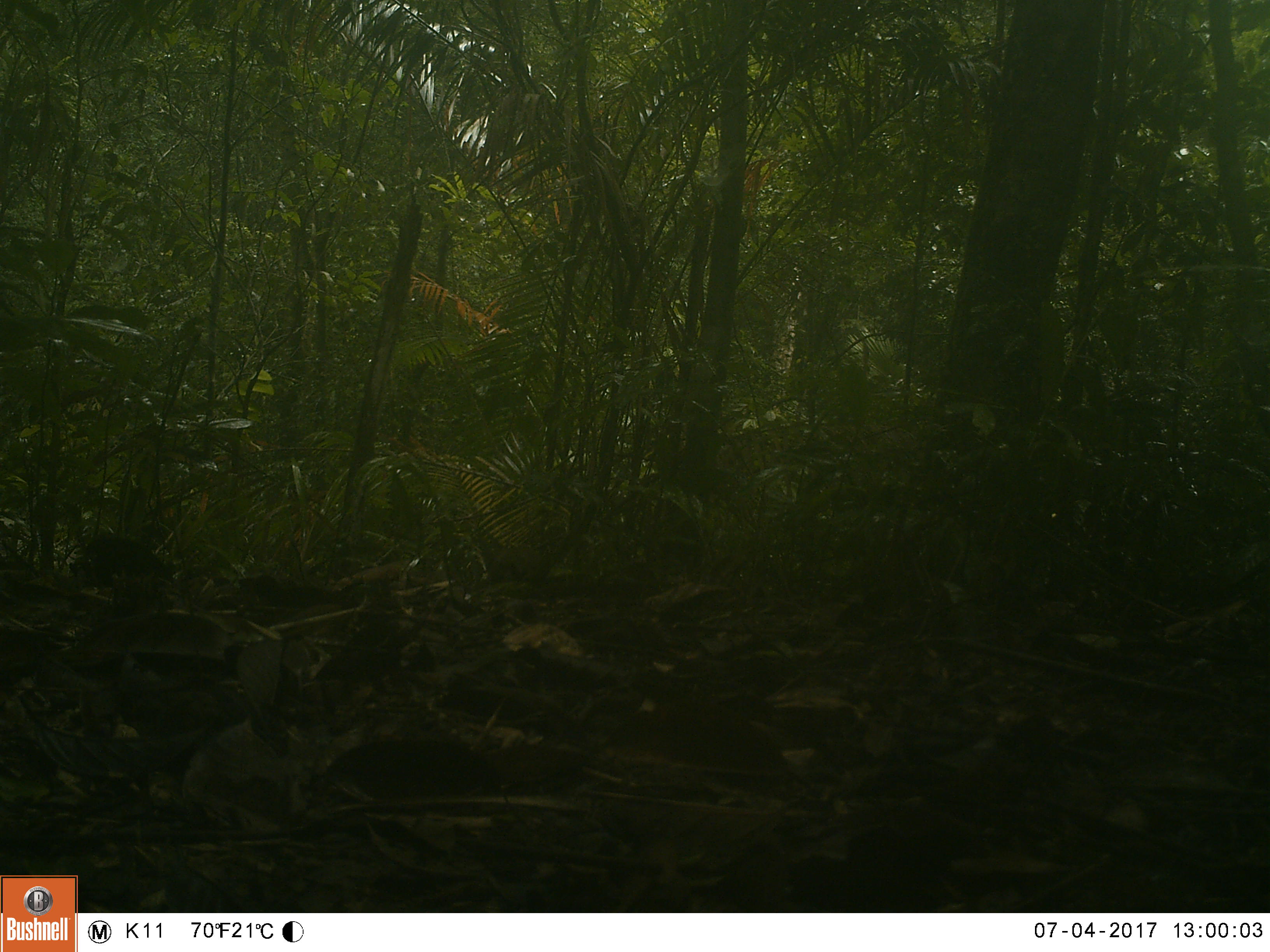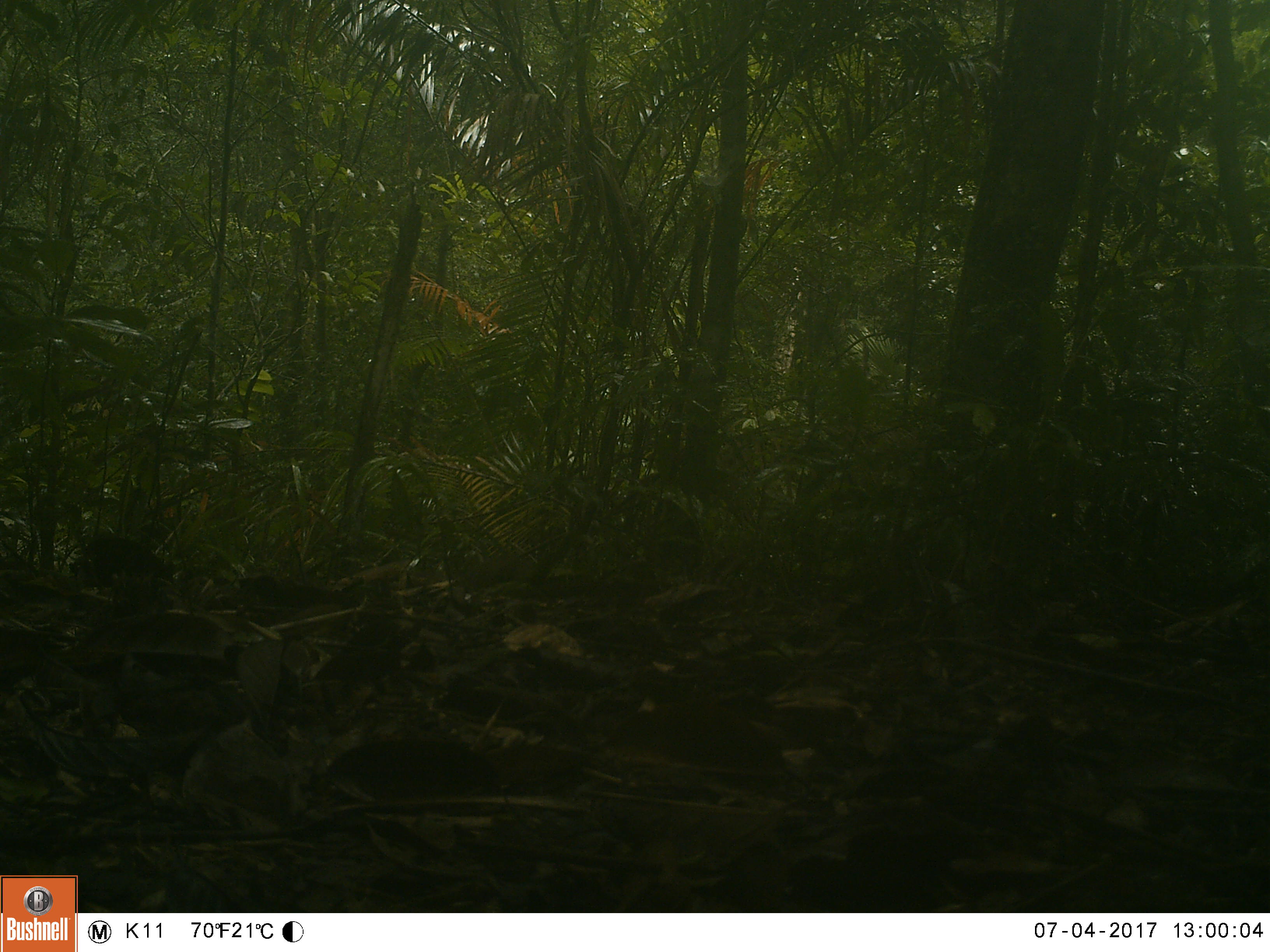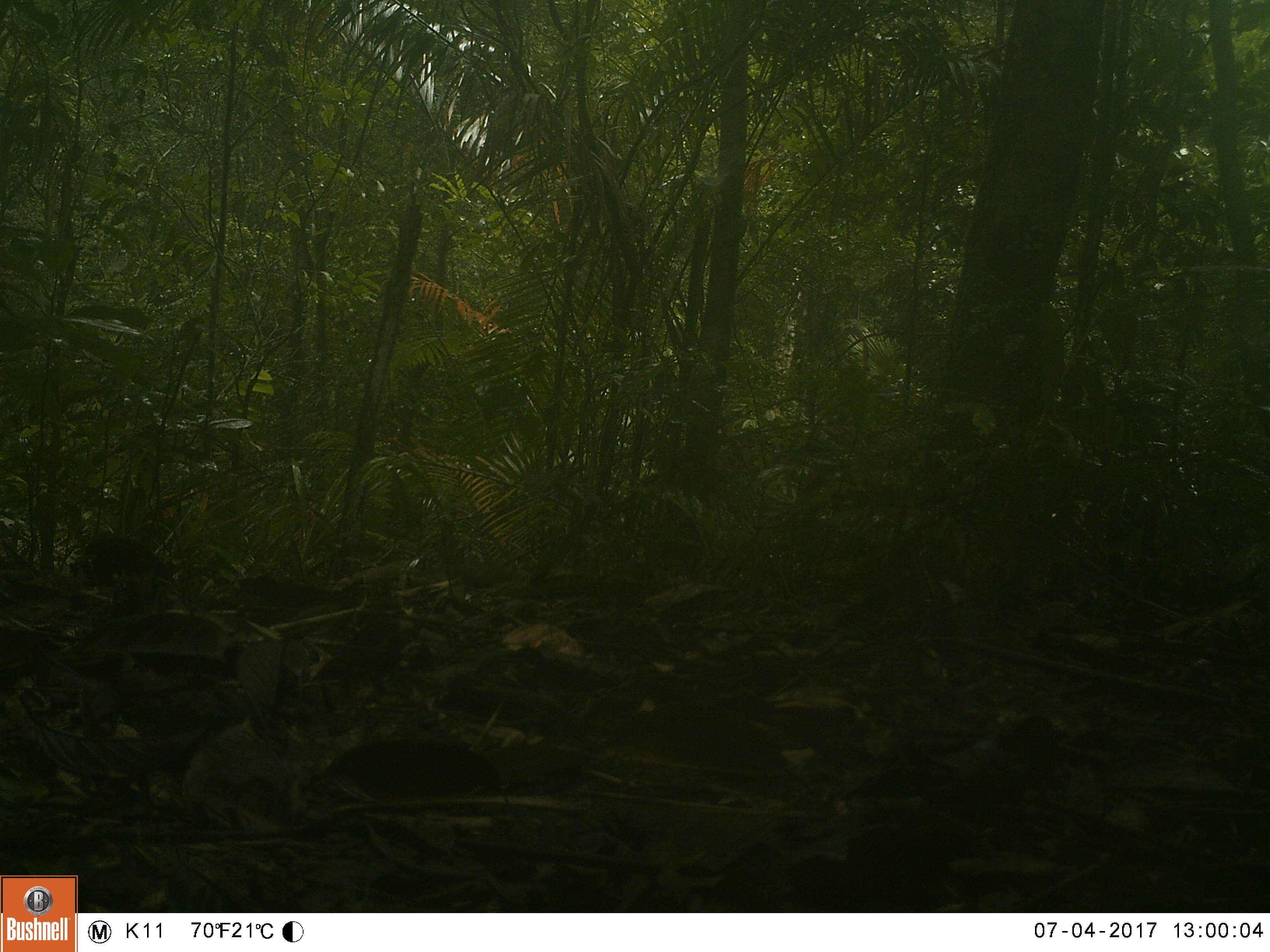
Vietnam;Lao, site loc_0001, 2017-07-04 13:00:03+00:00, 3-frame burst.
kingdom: Animalia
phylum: Chordata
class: Mammalia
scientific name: Mammalia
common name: mammal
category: unidentified small mammal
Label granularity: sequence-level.